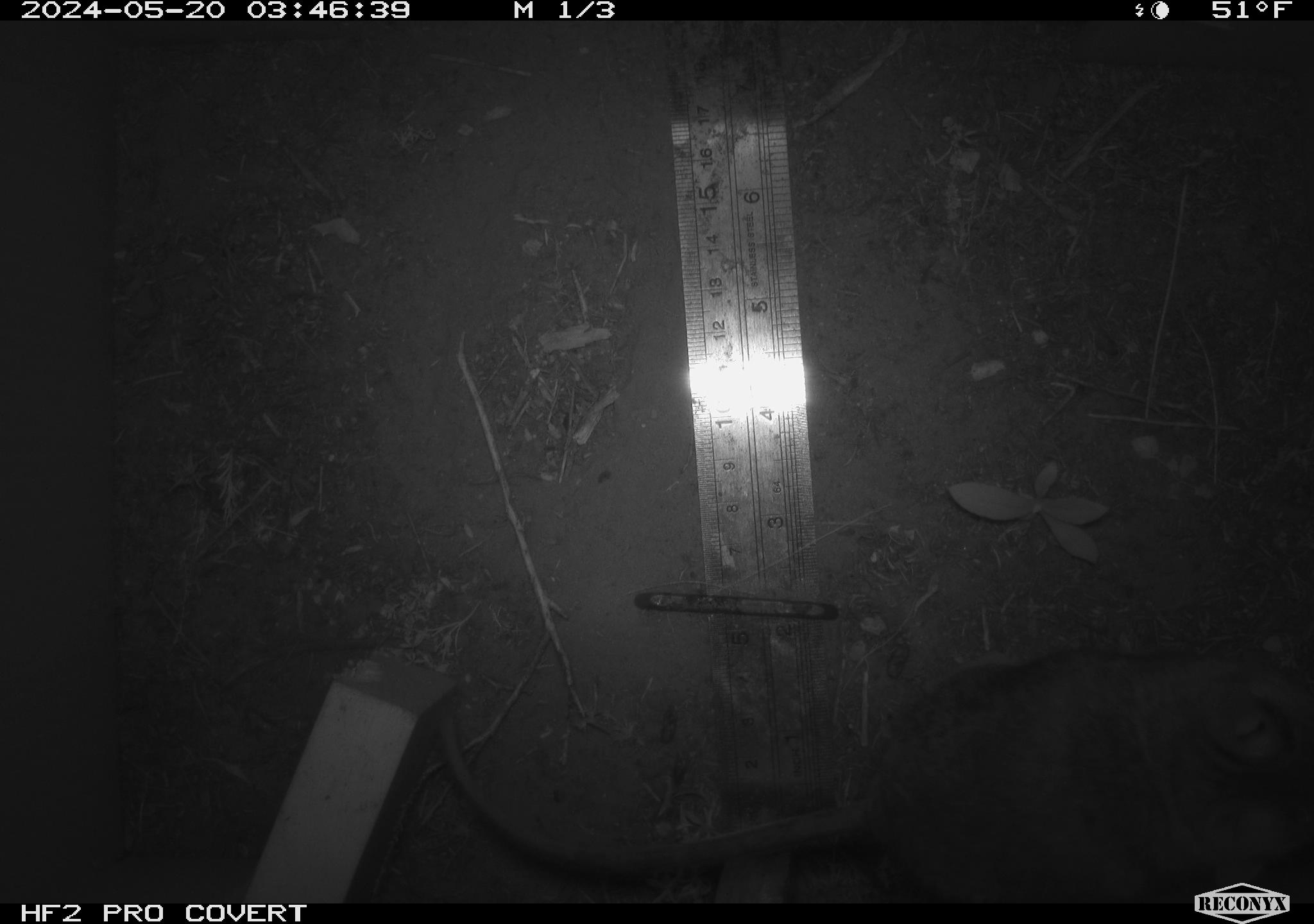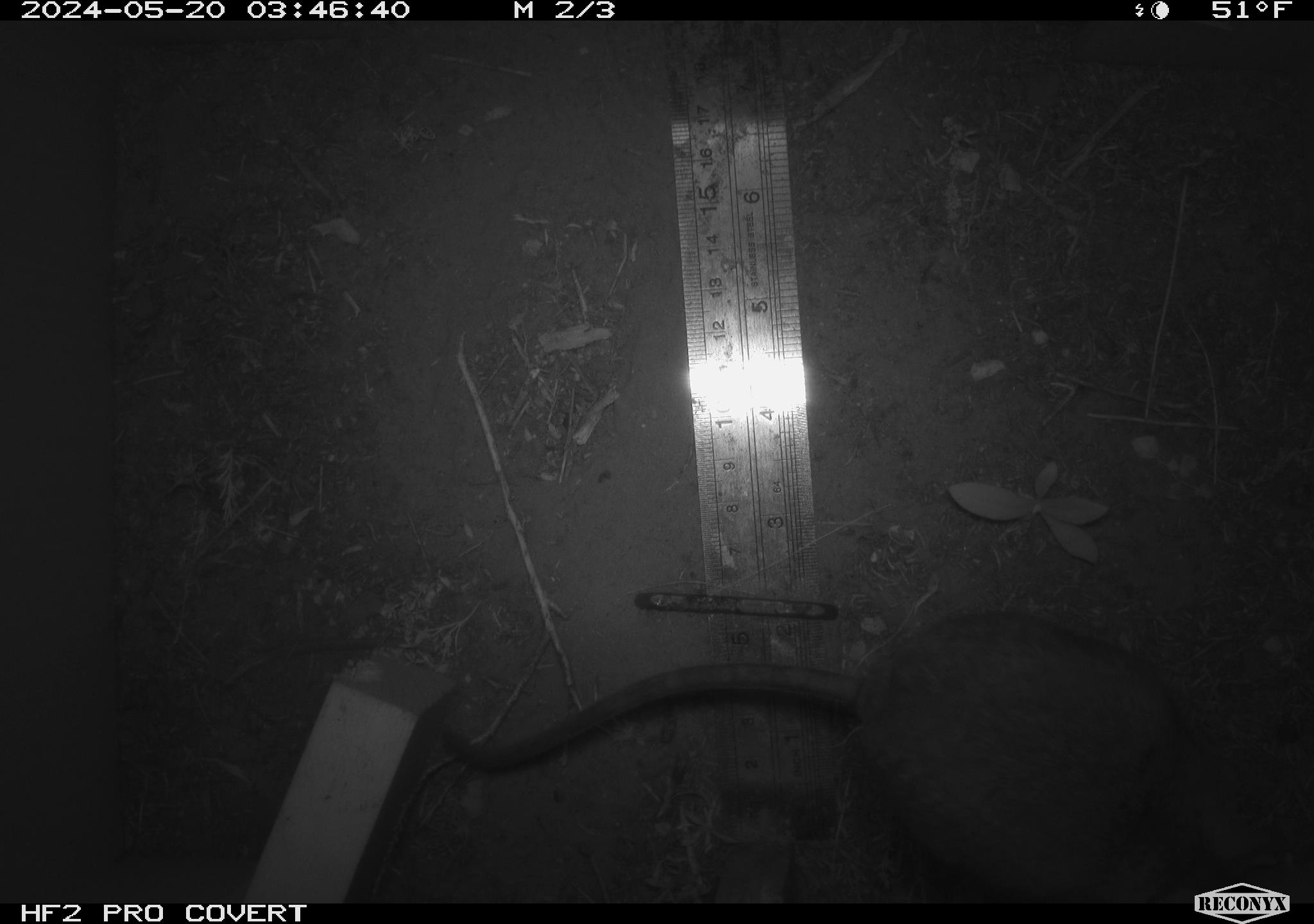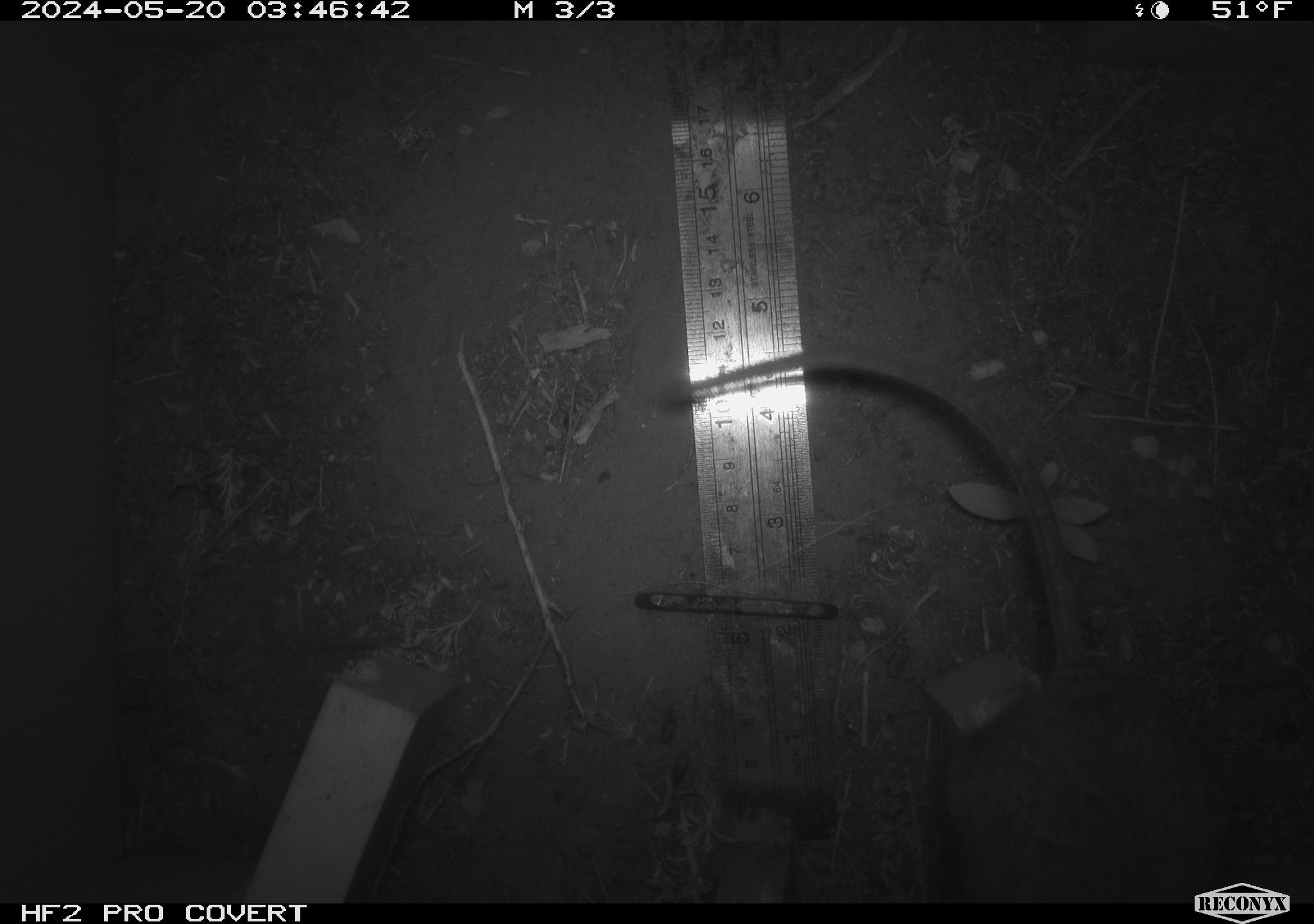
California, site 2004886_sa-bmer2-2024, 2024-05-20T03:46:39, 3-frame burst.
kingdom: Animalia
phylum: Chordata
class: Mammalia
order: Rodentia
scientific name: Rodentia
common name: woodrat or rat or mouse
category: woodrat or rat or mouse species